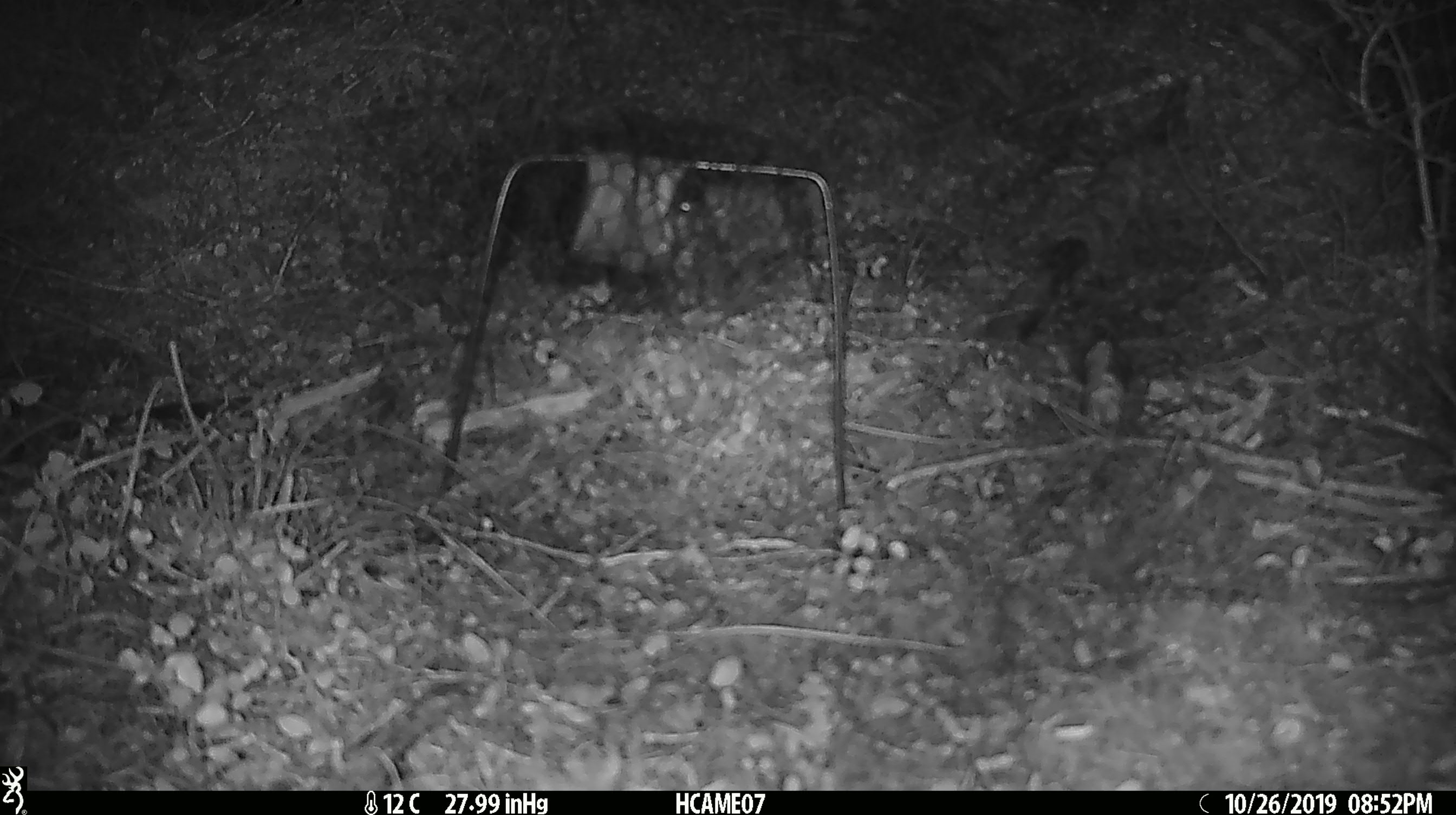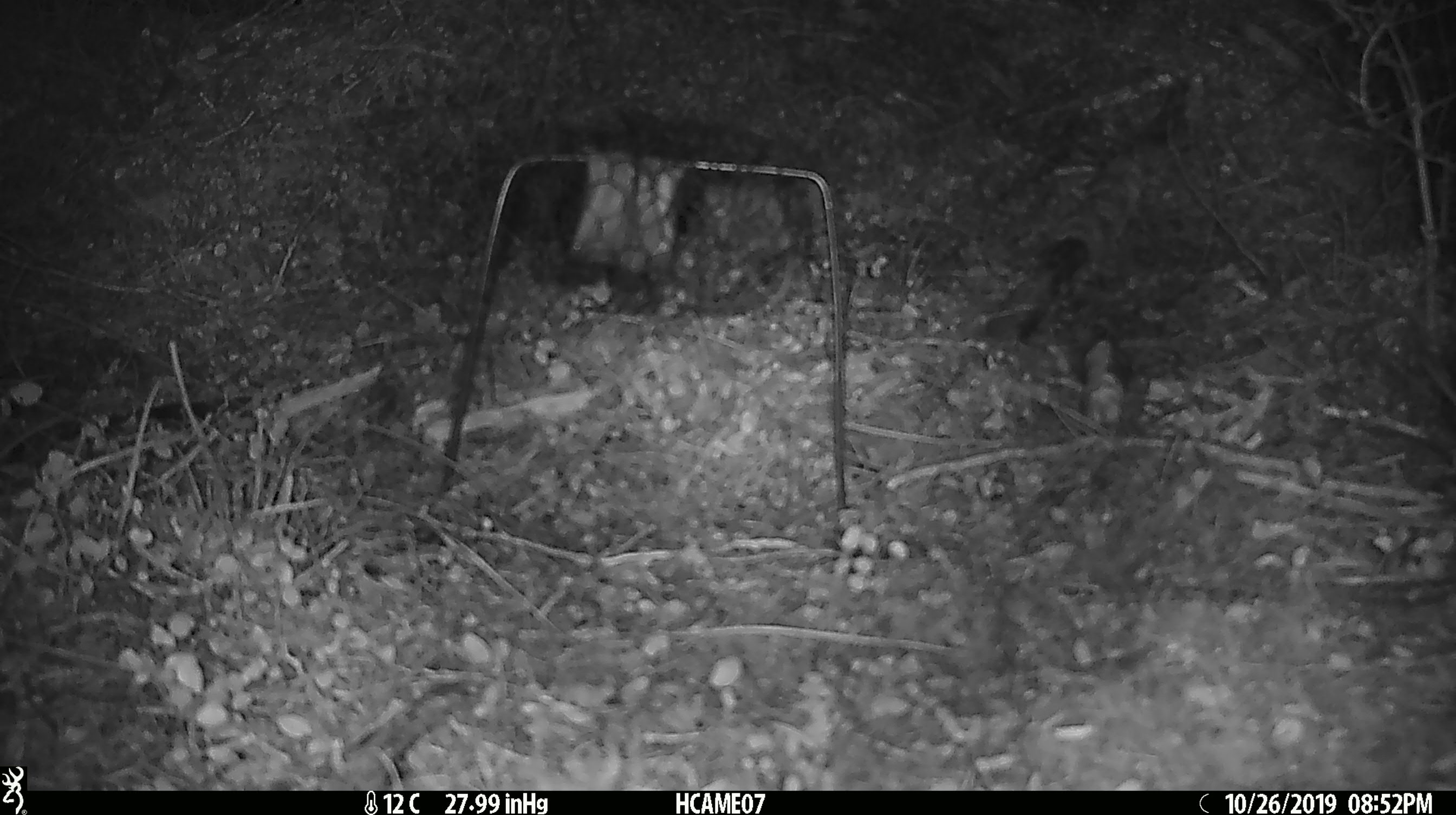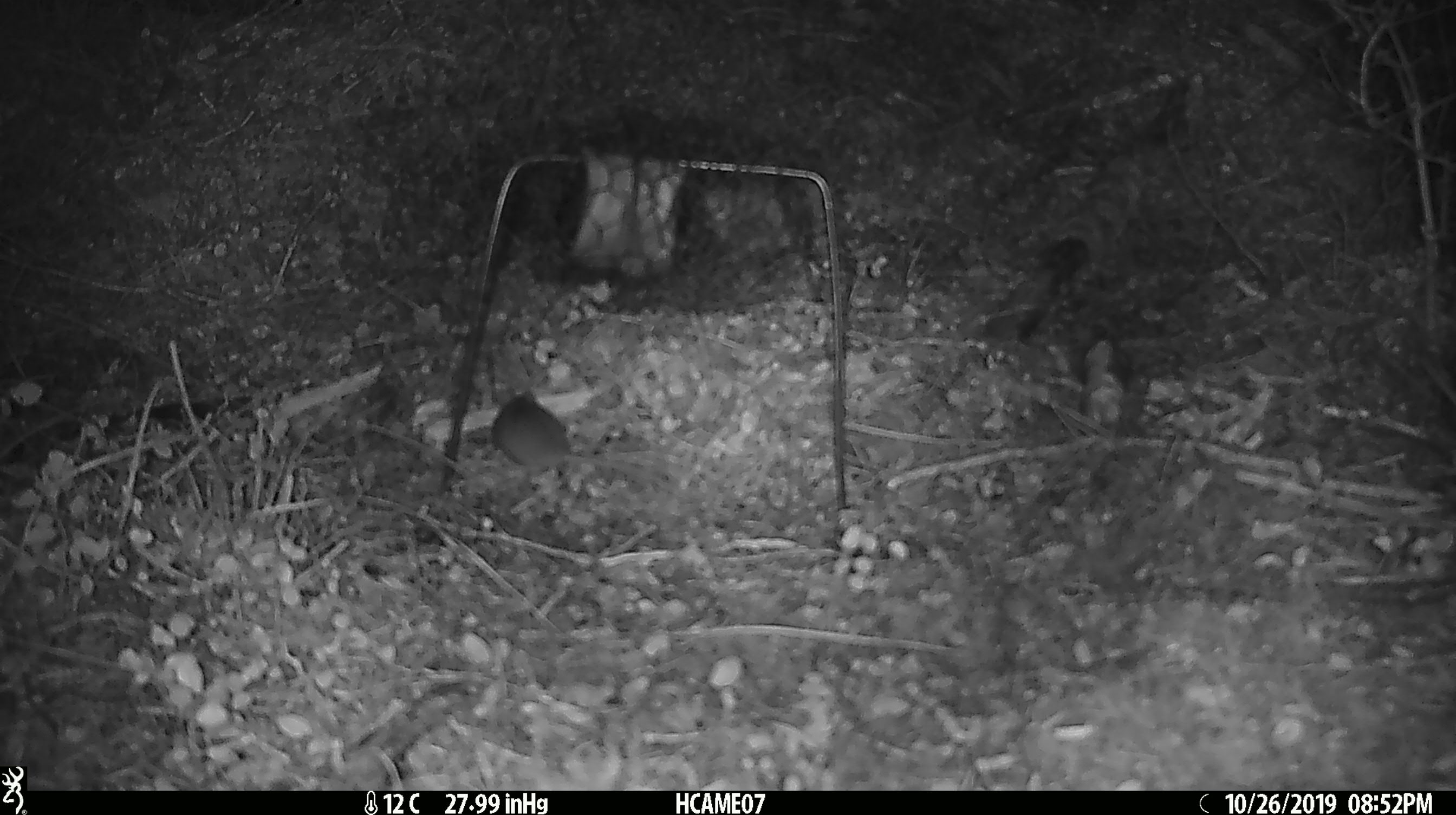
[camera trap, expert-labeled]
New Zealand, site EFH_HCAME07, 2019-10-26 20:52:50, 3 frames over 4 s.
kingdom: Animalia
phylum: Chordata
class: Mammalia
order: Rodentia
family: Muridae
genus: Mus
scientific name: Mus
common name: mouse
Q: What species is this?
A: Mouse (Mus).